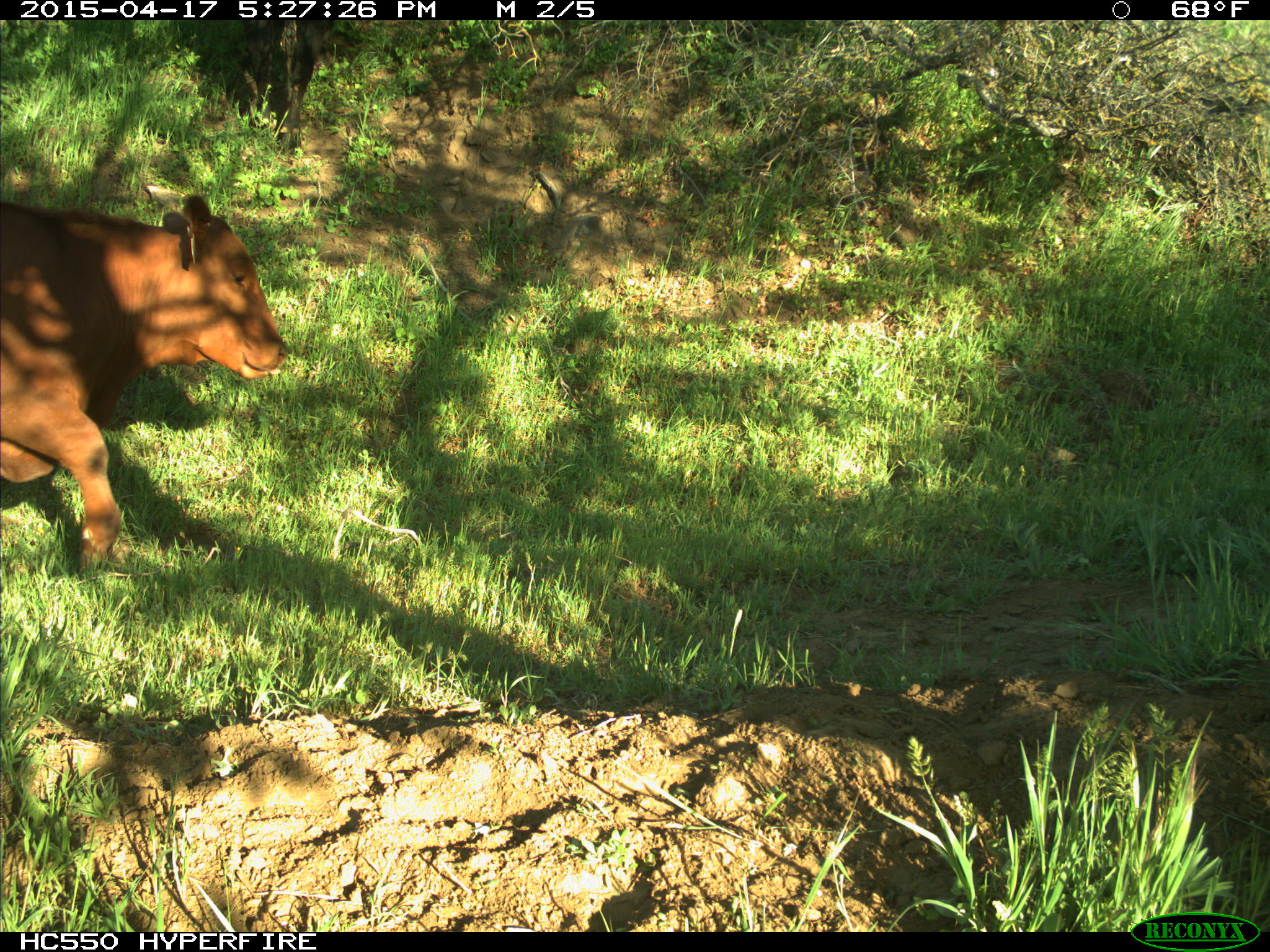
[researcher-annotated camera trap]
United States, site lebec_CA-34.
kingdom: Animalia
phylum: Chordata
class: Mammalia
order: Artiodactyla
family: Bovidae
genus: Bos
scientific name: Bos taurus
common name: domestic cow